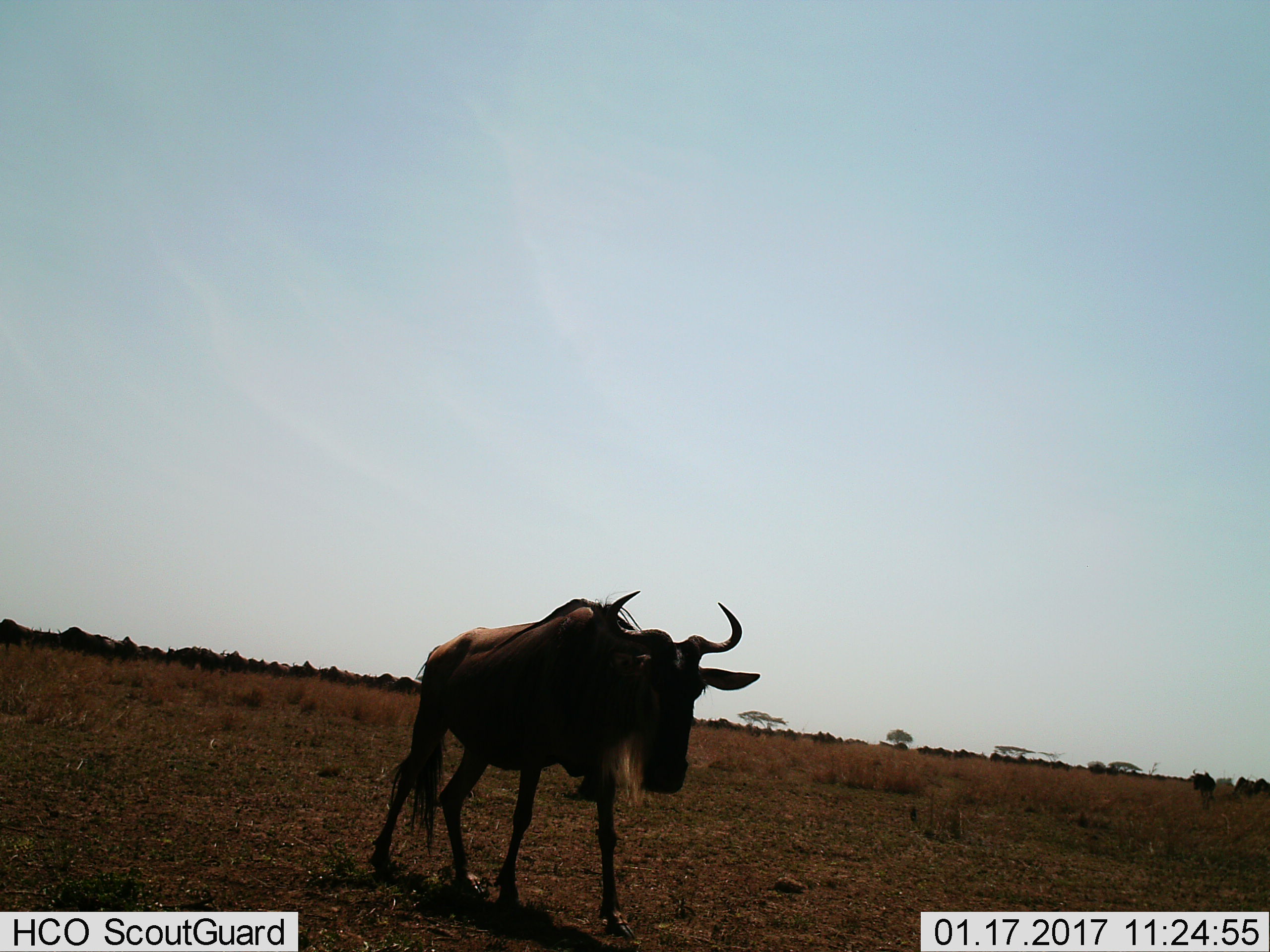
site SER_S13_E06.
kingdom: Animalia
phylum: Chordata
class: Mammalia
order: Artiodactyla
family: Bovidae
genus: Connochaetes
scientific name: Connochaetes taurinus taurinus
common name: blue wildebeest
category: wildebeestblue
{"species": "wildebeestblue (blue wildebeest) (Connochaetes taurinus taurinus)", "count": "1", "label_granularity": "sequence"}